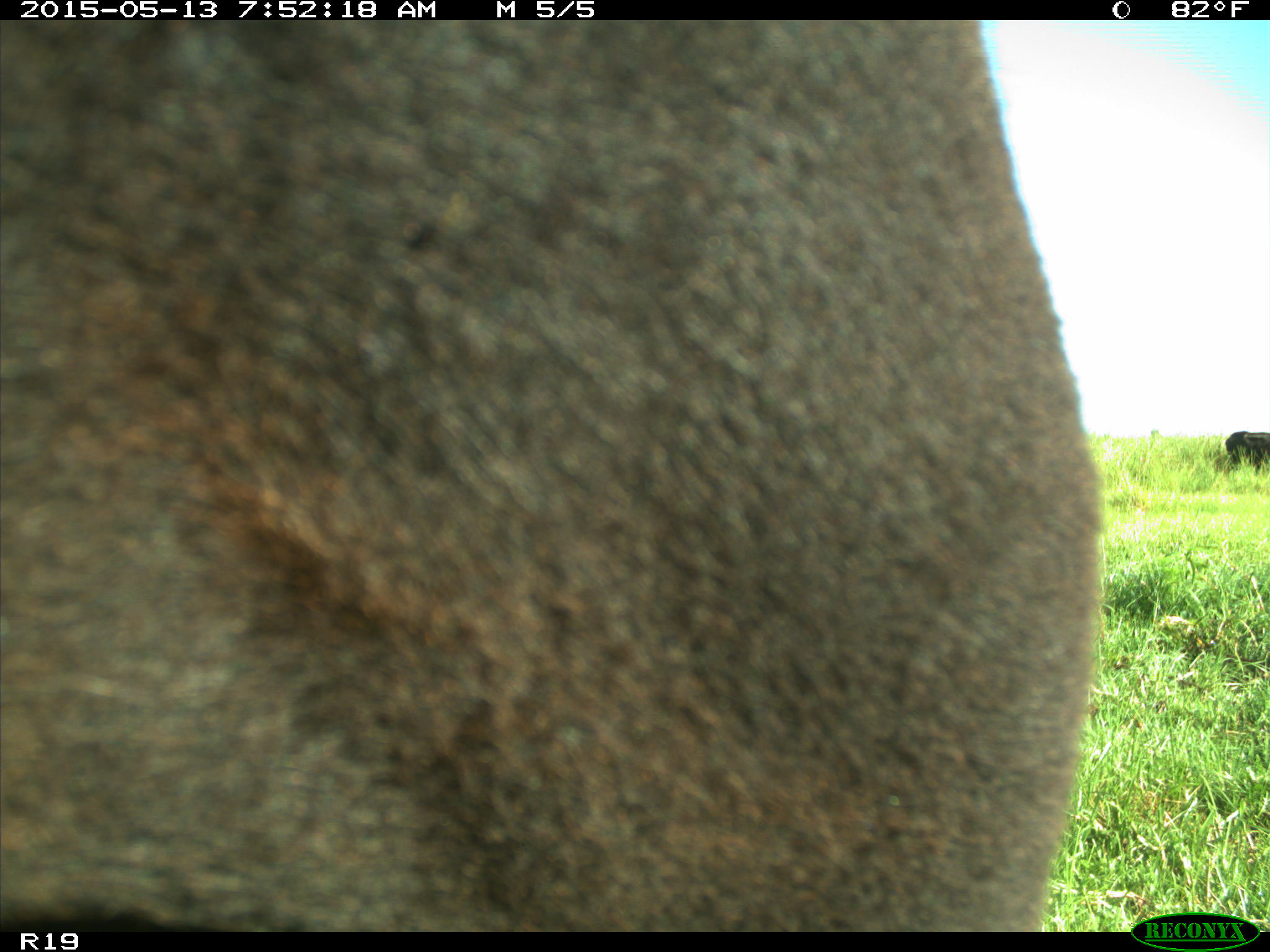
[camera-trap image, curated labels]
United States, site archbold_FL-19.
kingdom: Animalia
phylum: Chordata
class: Mammalia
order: Artiodactyla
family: Bovidae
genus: Bos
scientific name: Bos taurus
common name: domestic cow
Bos taurus (domestic cow).